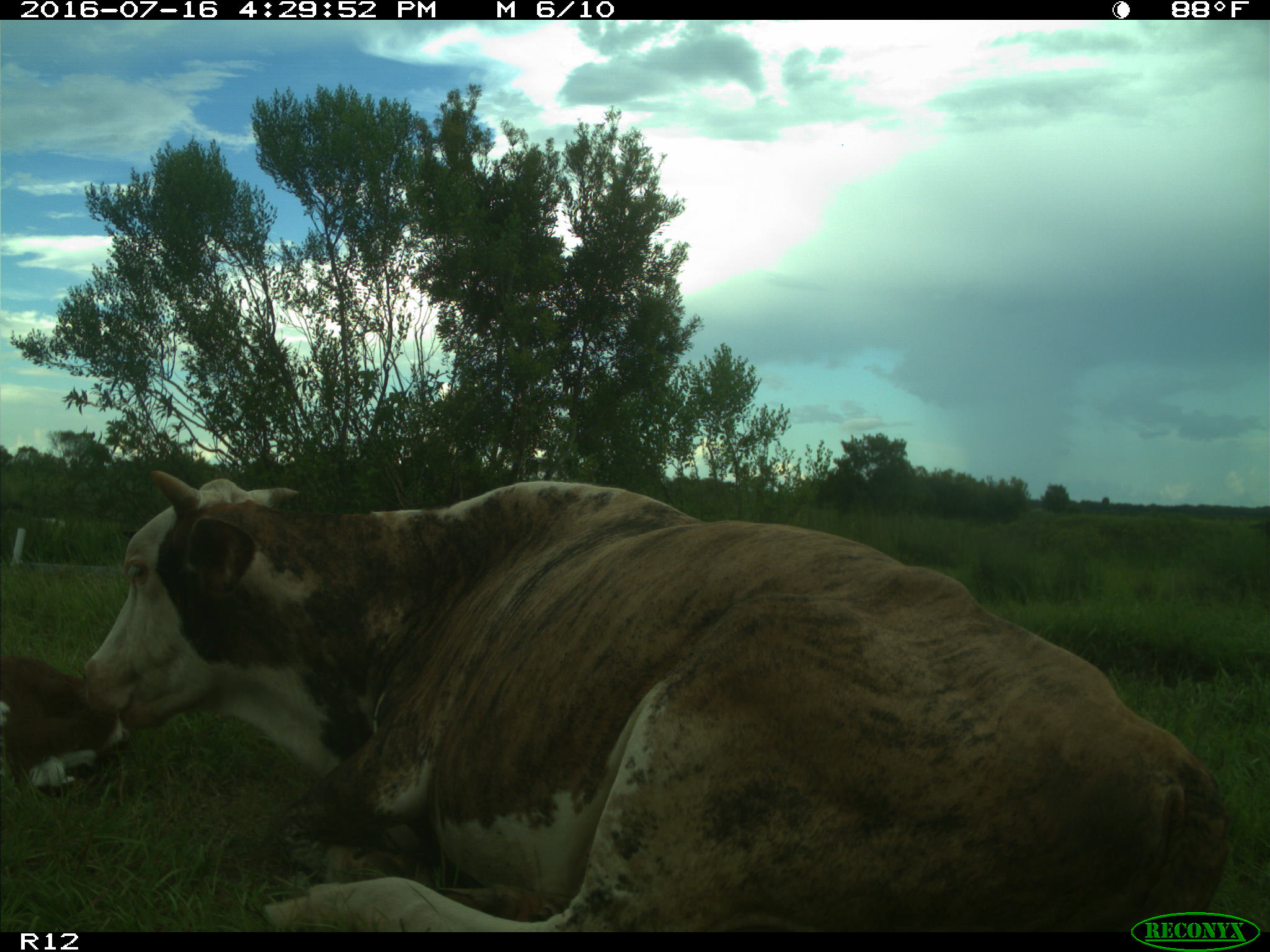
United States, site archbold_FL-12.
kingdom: Animalia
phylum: Chordata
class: Mammalia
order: Artiodactyla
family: Bovidae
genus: Bos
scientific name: Bos taurus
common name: domestic cow